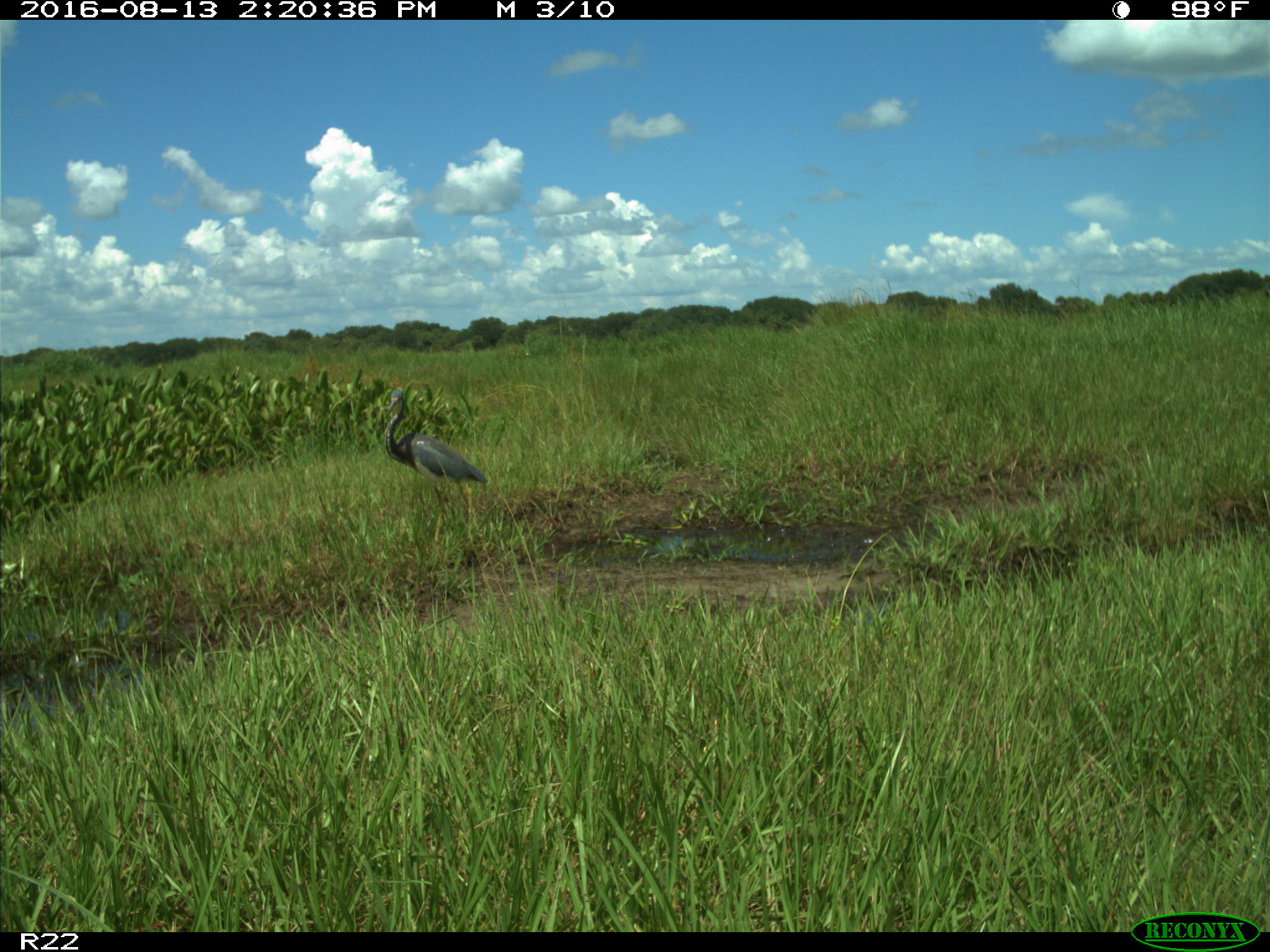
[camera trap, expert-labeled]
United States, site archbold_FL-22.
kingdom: Animalia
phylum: Chordata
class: Aves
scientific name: Aves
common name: birds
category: unidentified bird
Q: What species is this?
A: Unidentified bird (birds) (Aves).